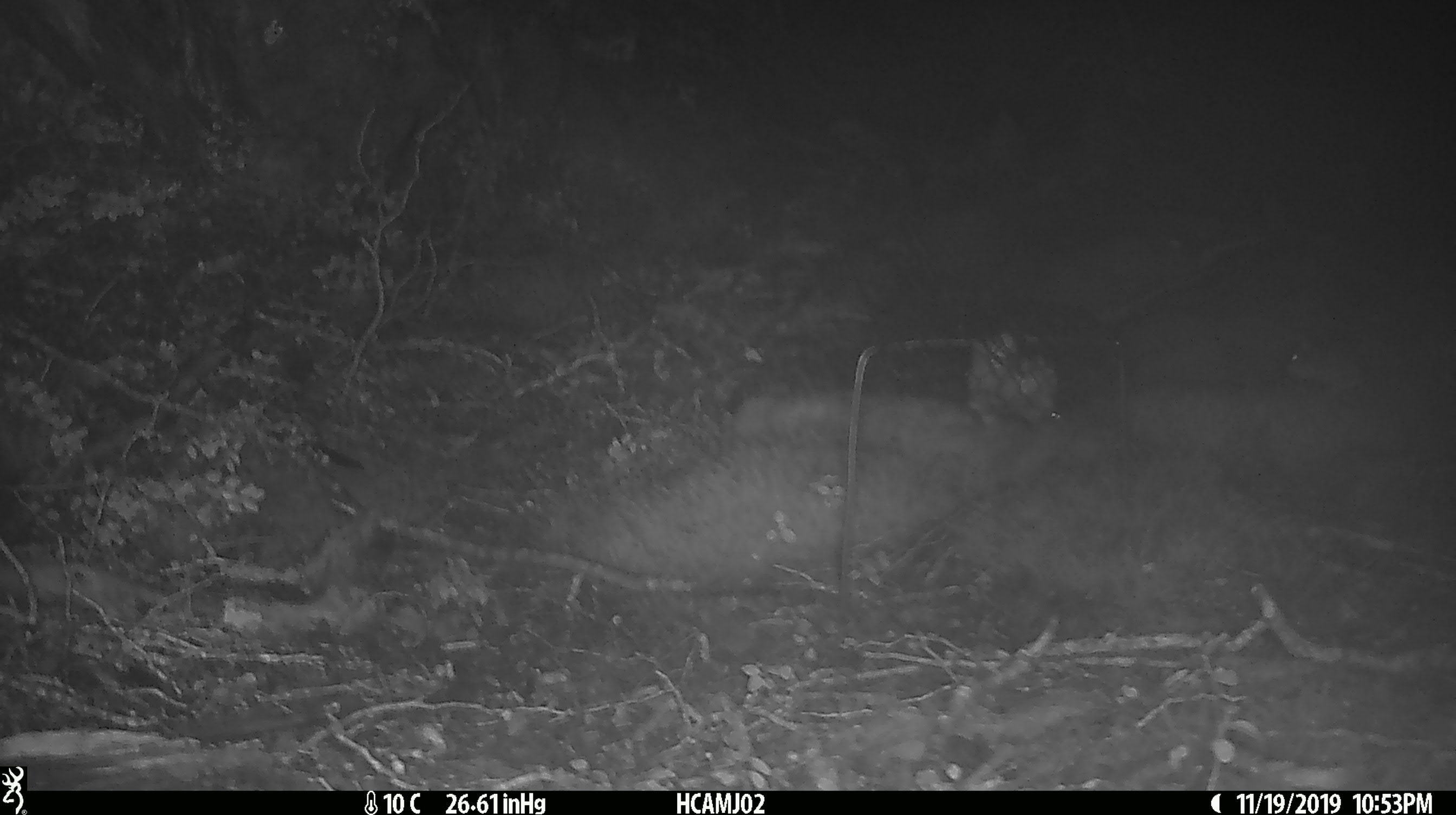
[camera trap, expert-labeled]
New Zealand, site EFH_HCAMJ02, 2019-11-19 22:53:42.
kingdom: Animalia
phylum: Chordata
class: Mammalia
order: Rodentia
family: Muridae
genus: Mus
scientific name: Mus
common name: mouse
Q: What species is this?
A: Mouse (Mus).